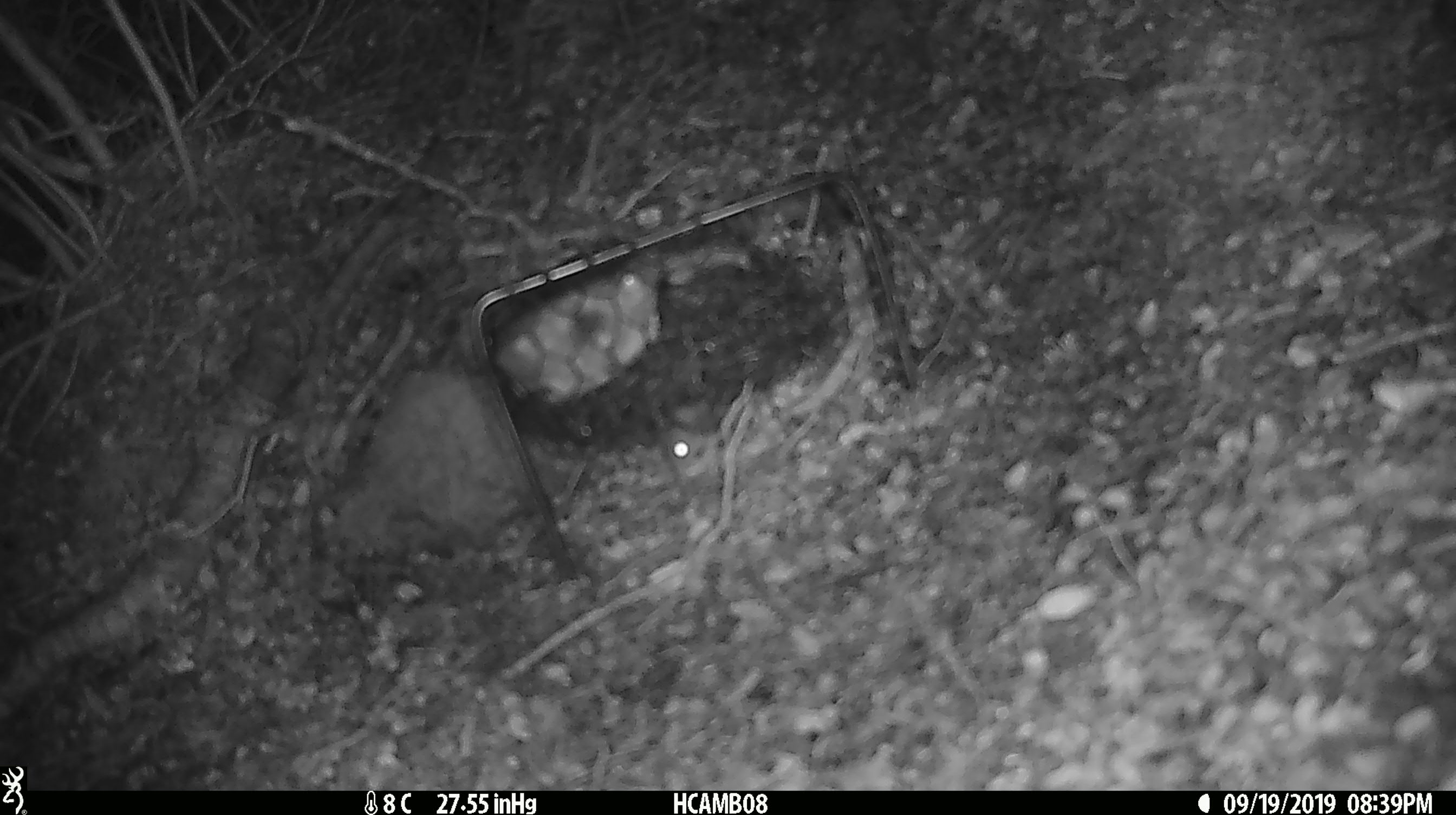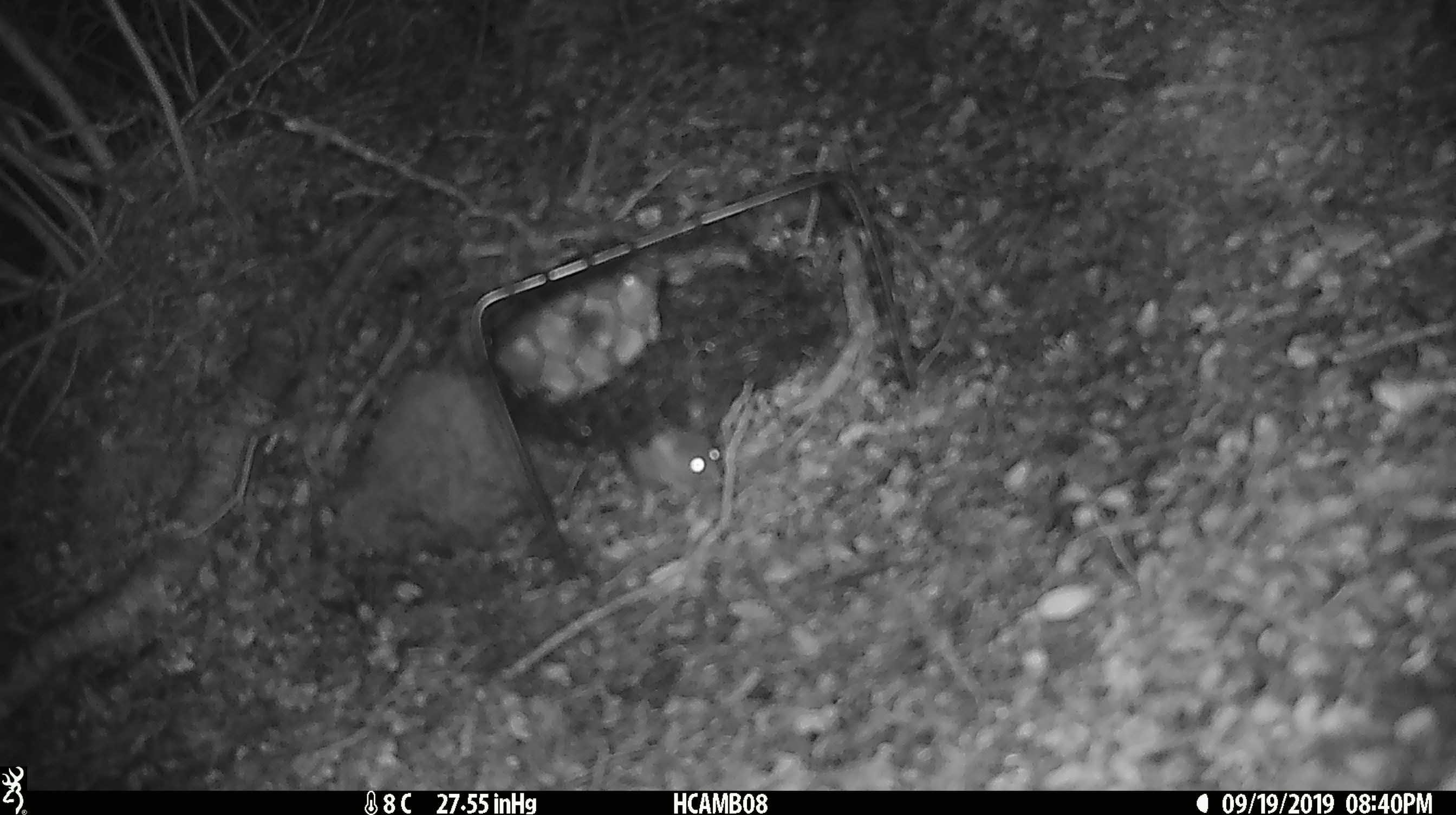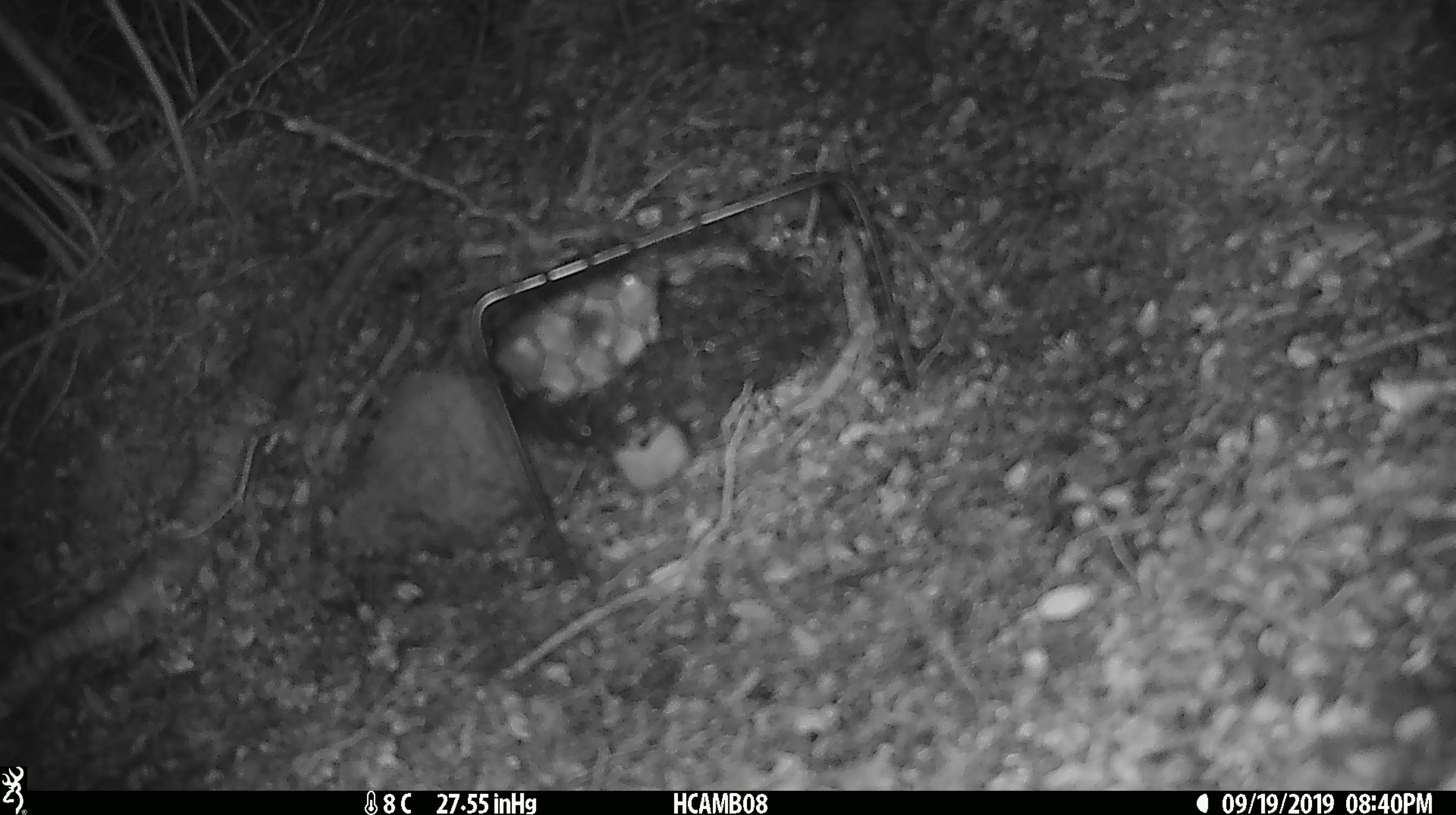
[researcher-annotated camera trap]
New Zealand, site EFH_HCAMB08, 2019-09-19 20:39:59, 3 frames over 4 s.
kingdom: Animalia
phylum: Chordata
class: Mammalia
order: Rodentia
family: Muridae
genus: Mus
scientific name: Mus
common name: mouse